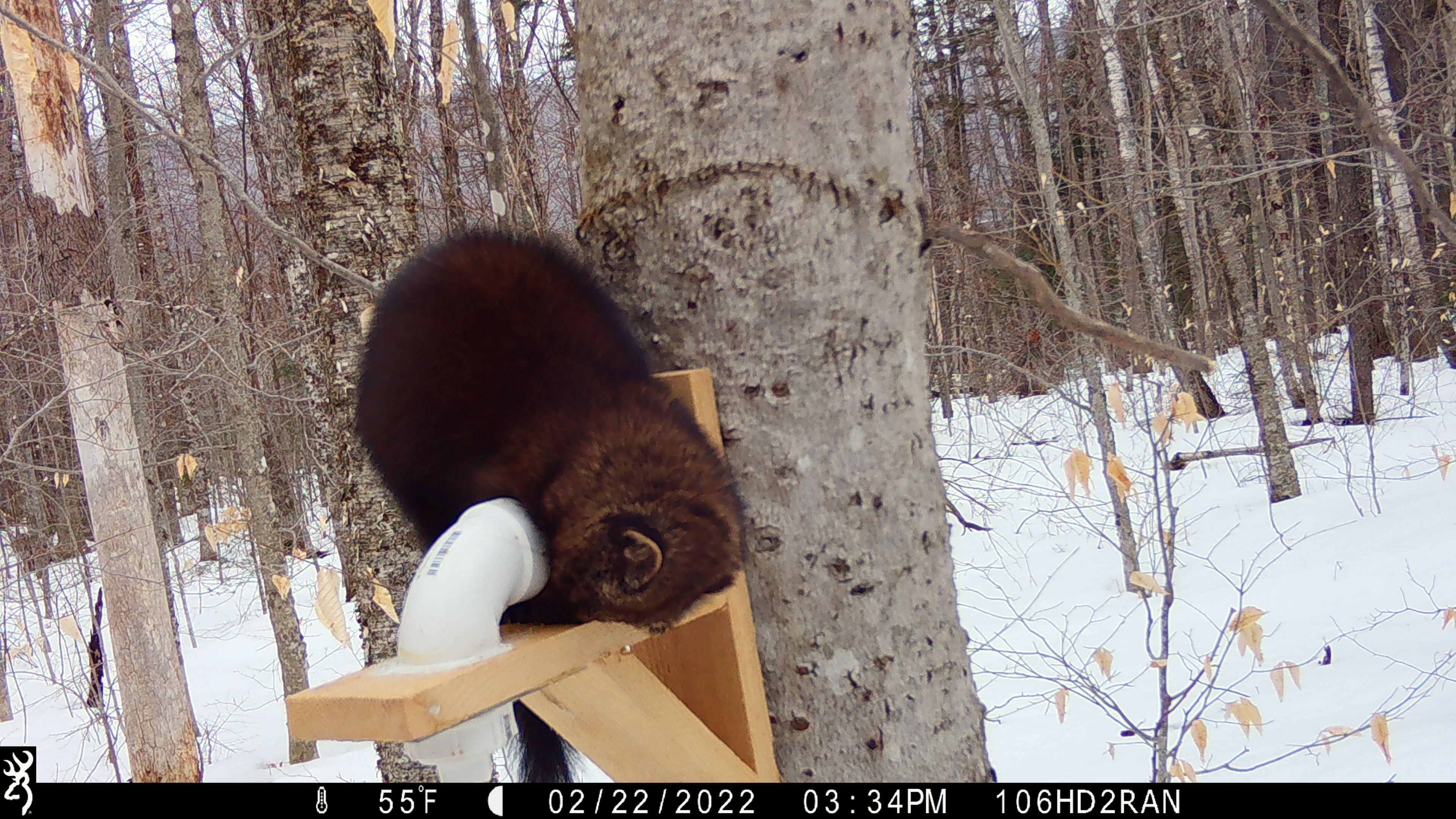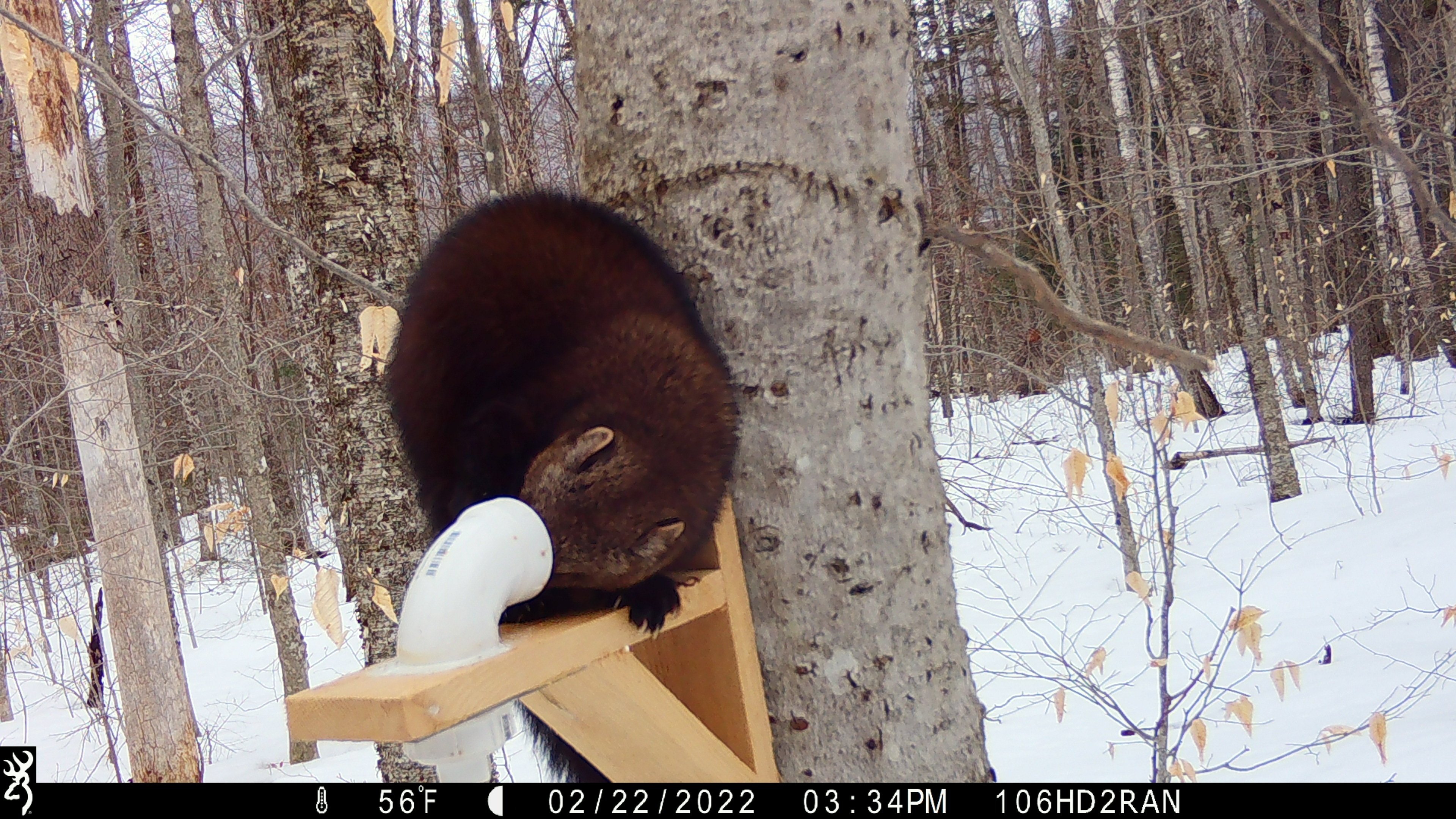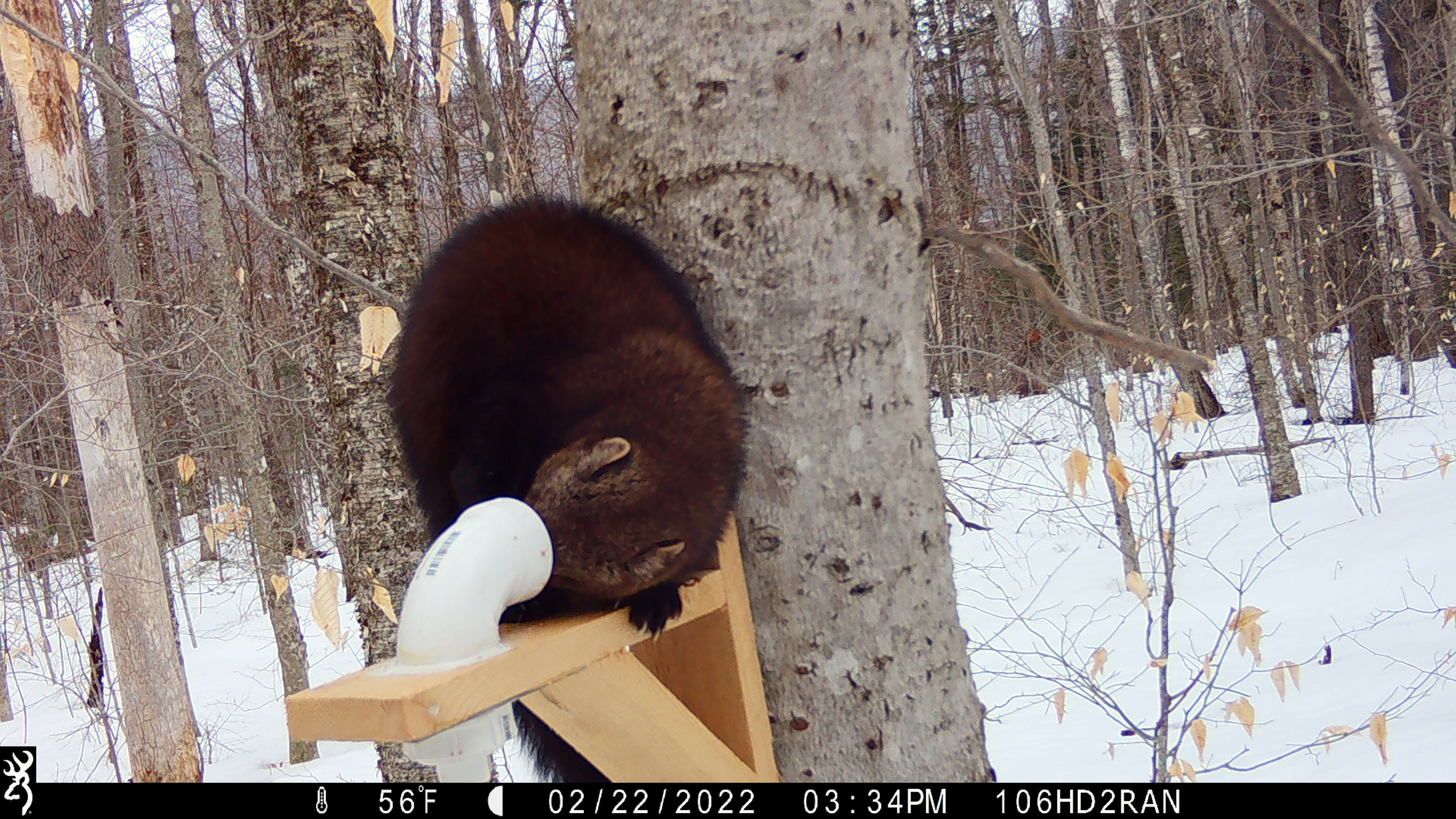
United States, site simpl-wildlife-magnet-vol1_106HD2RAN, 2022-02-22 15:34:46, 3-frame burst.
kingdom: Animalia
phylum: Chordata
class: Mammalia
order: Carnivora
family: Mustelidae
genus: Pekania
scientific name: Pekania pennanti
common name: fisher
Fisher (Pekania pennanti).